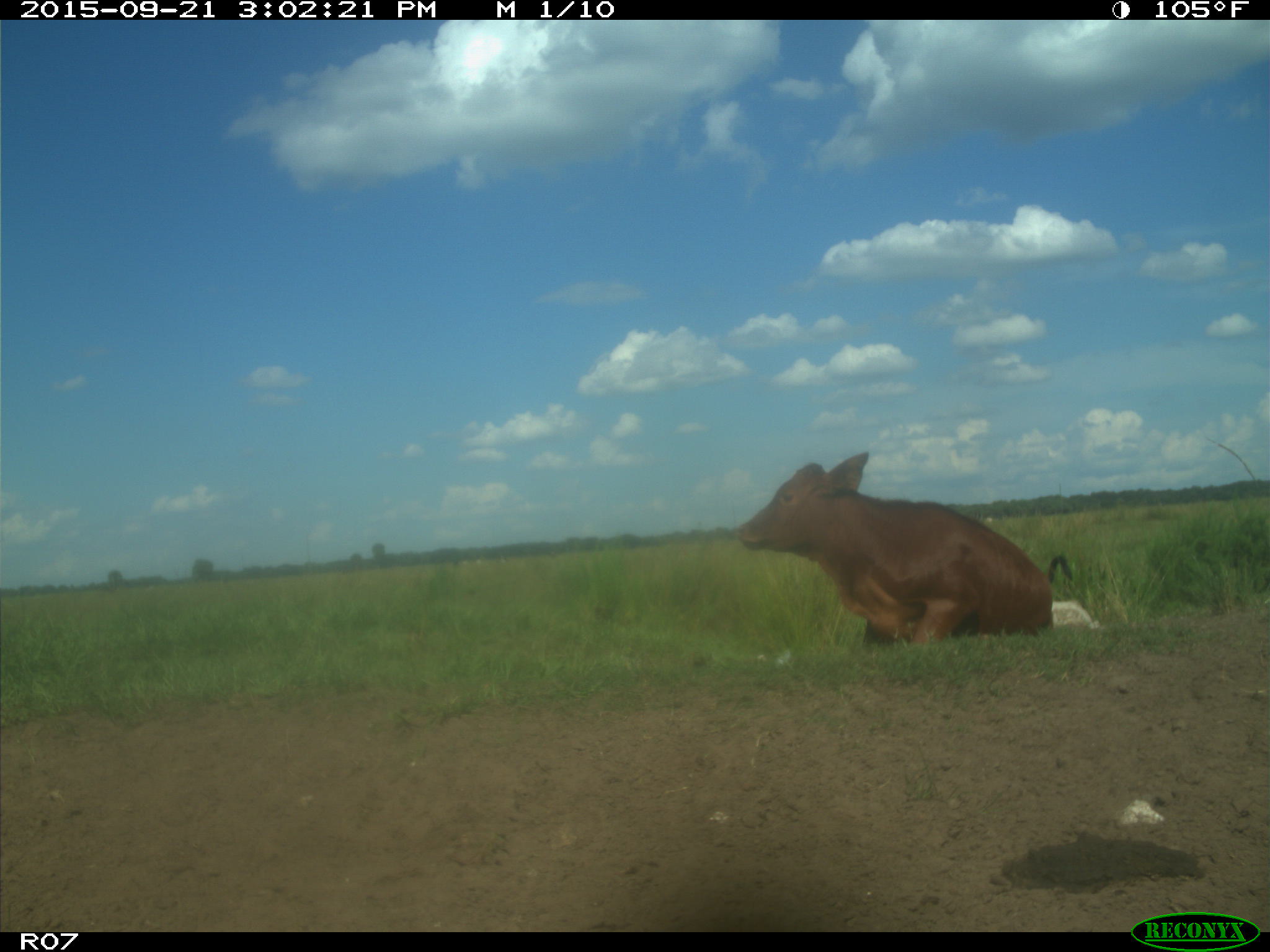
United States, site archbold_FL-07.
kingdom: Animalia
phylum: Chordata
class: Mammalia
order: Artiodactyla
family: Bovidae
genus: Bos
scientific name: Bos taurus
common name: domestic cow